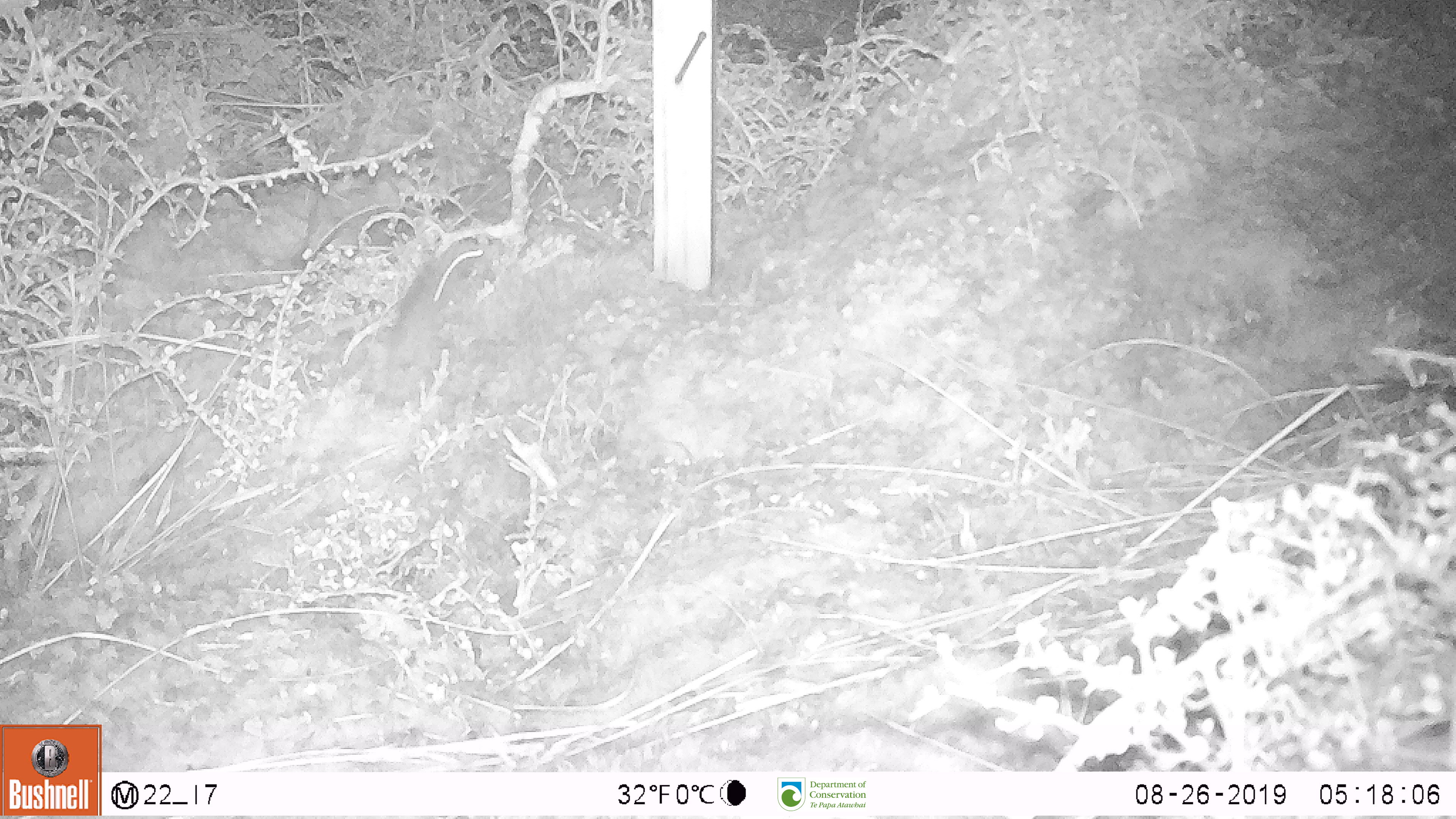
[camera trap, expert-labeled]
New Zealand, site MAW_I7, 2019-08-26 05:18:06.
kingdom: Animalia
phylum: Chordata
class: Mammalia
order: Rodentia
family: Muridae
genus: Mus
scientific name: Mus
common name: mouse